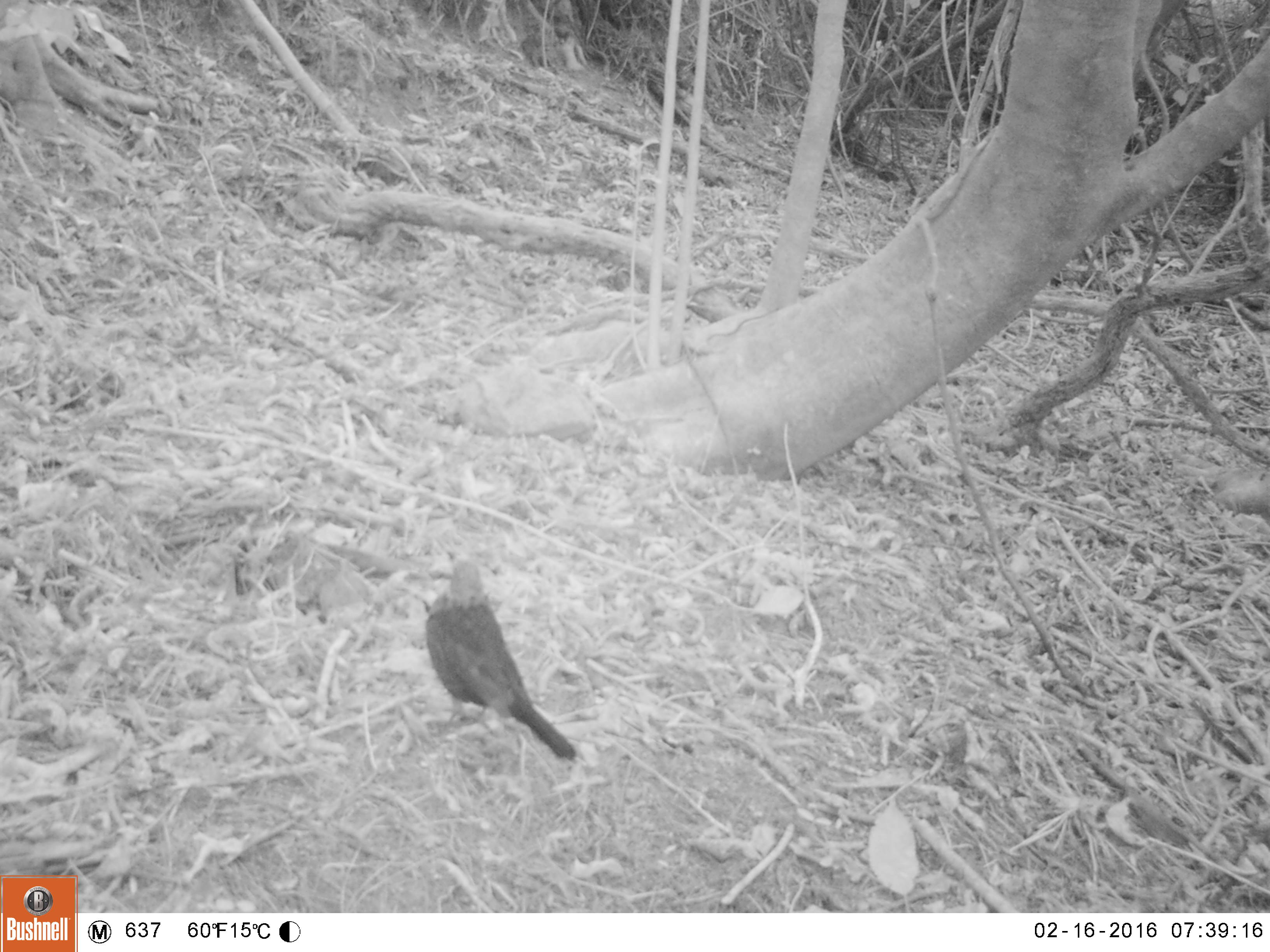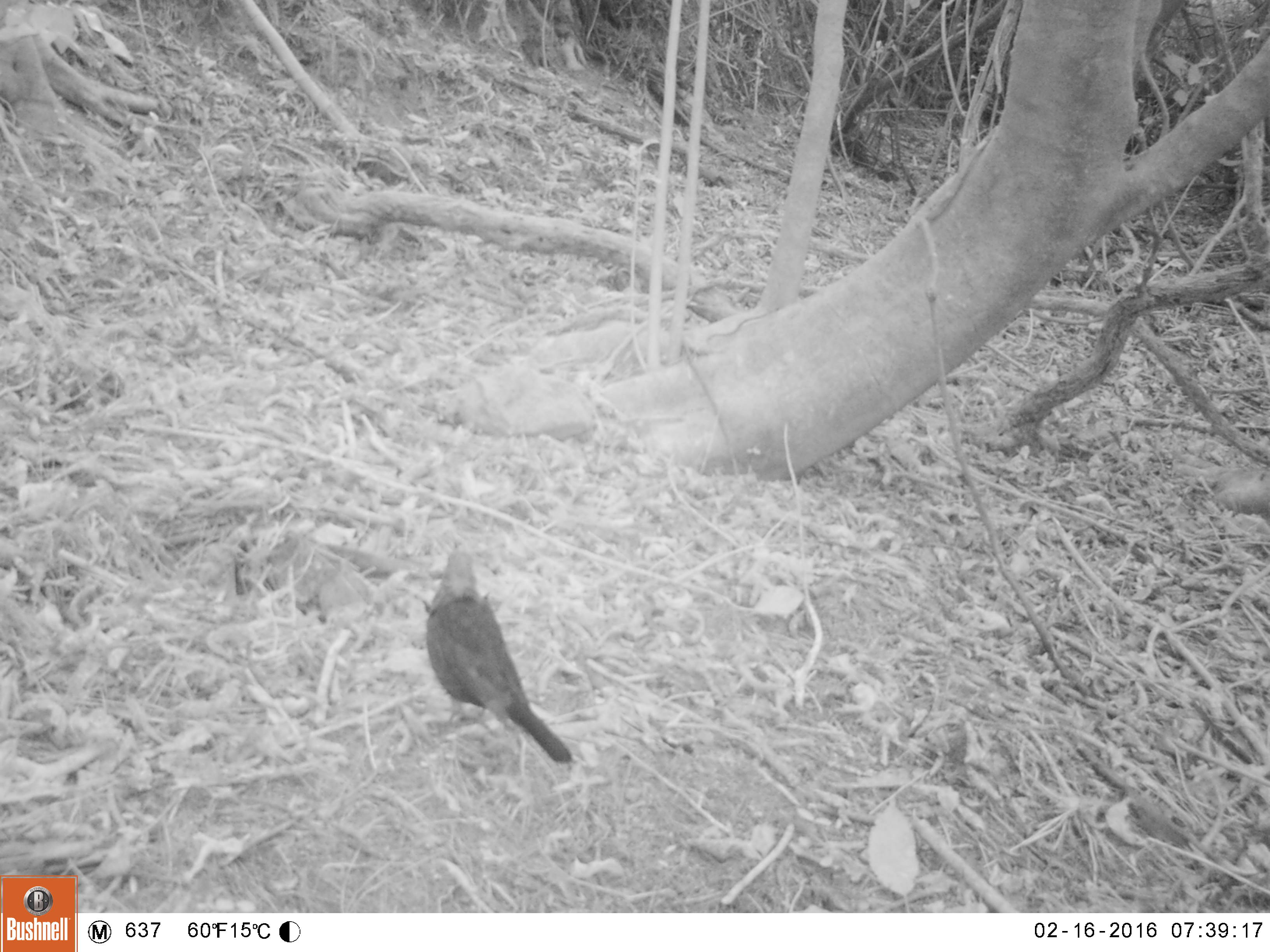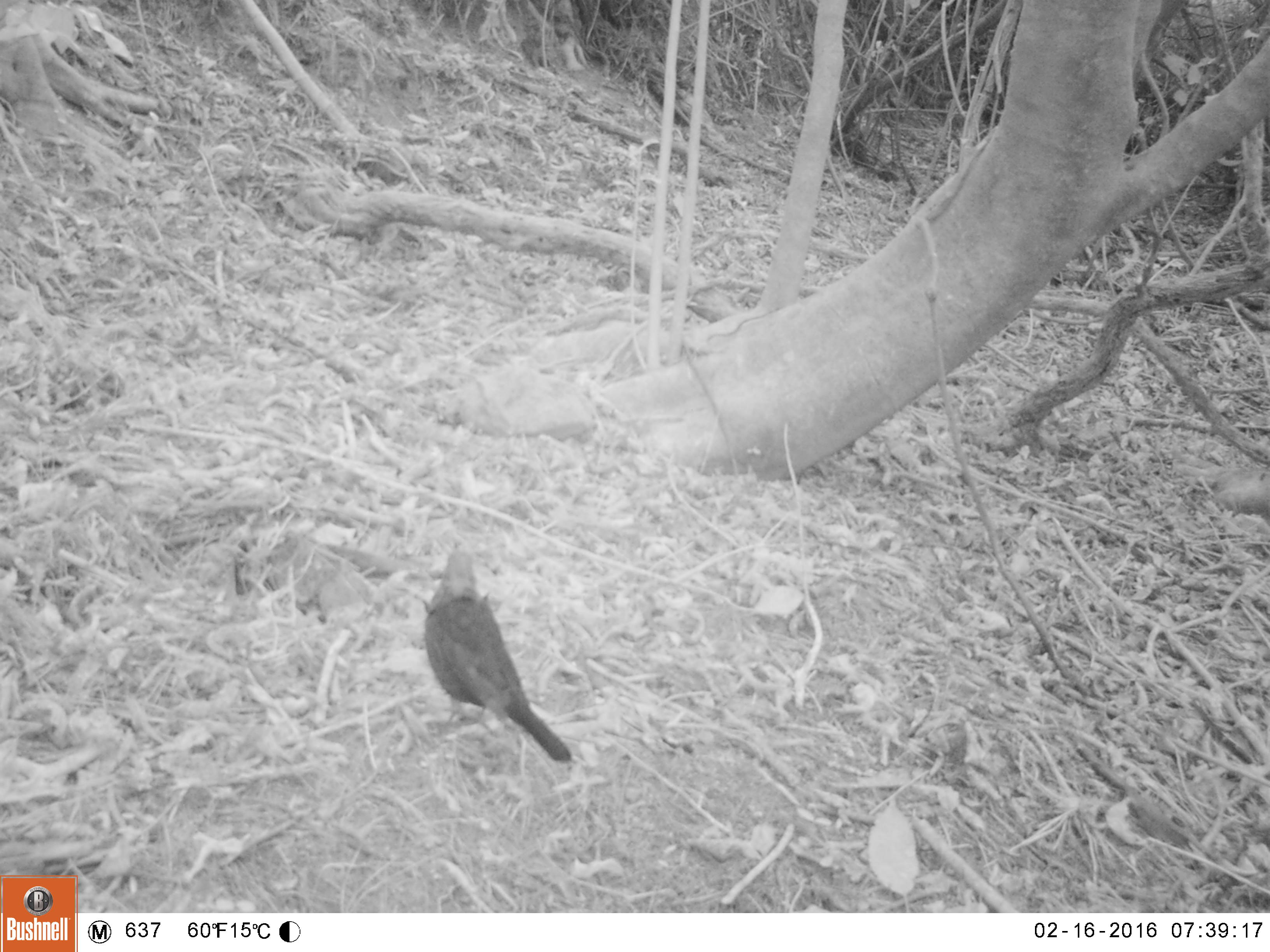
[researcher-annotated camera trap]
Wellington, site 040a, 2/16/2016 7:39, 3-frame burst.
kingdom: Animalia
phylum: Chordata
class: Aves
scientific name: Aves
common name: bird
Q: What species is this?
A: Bird (Aves).